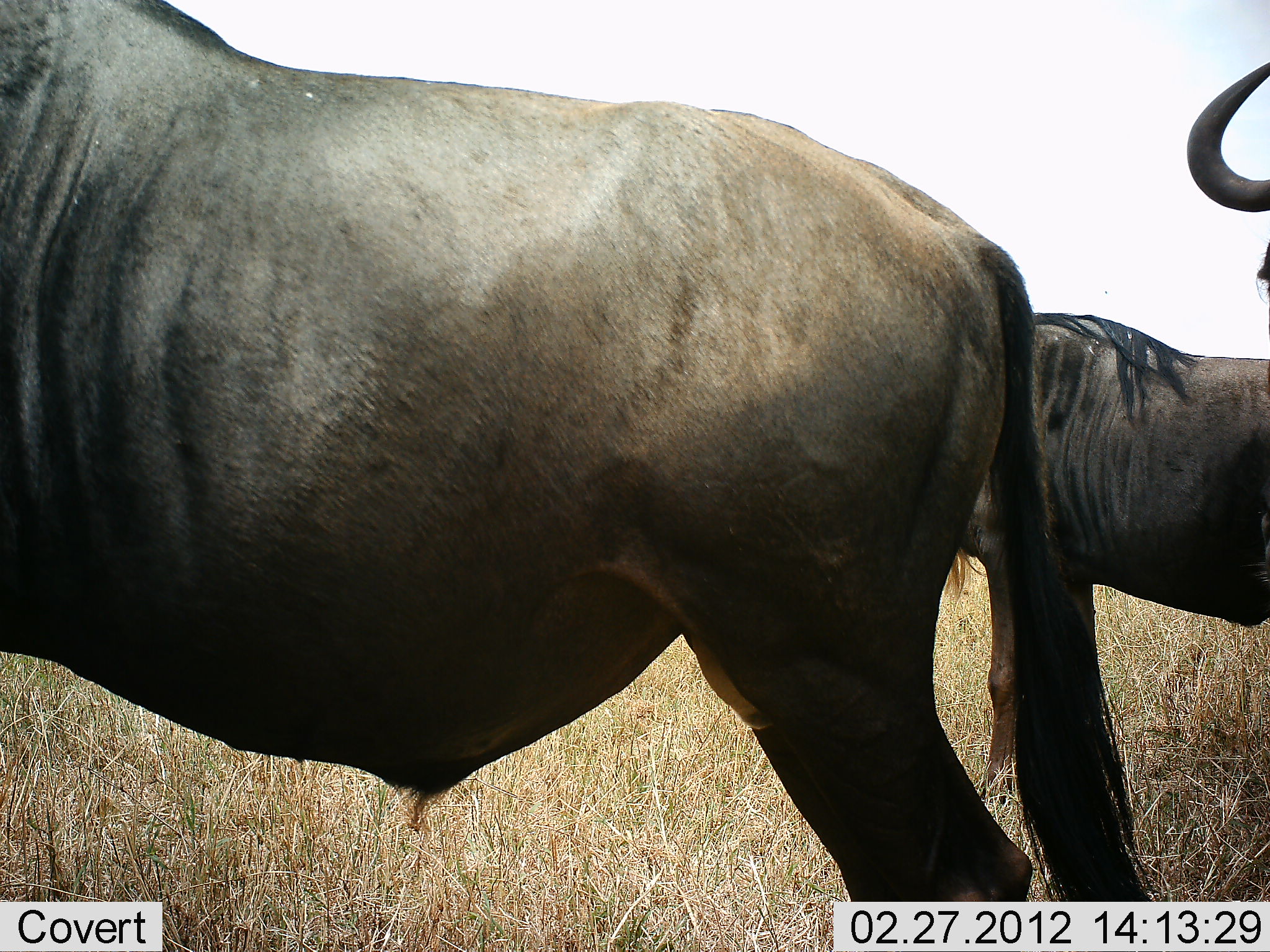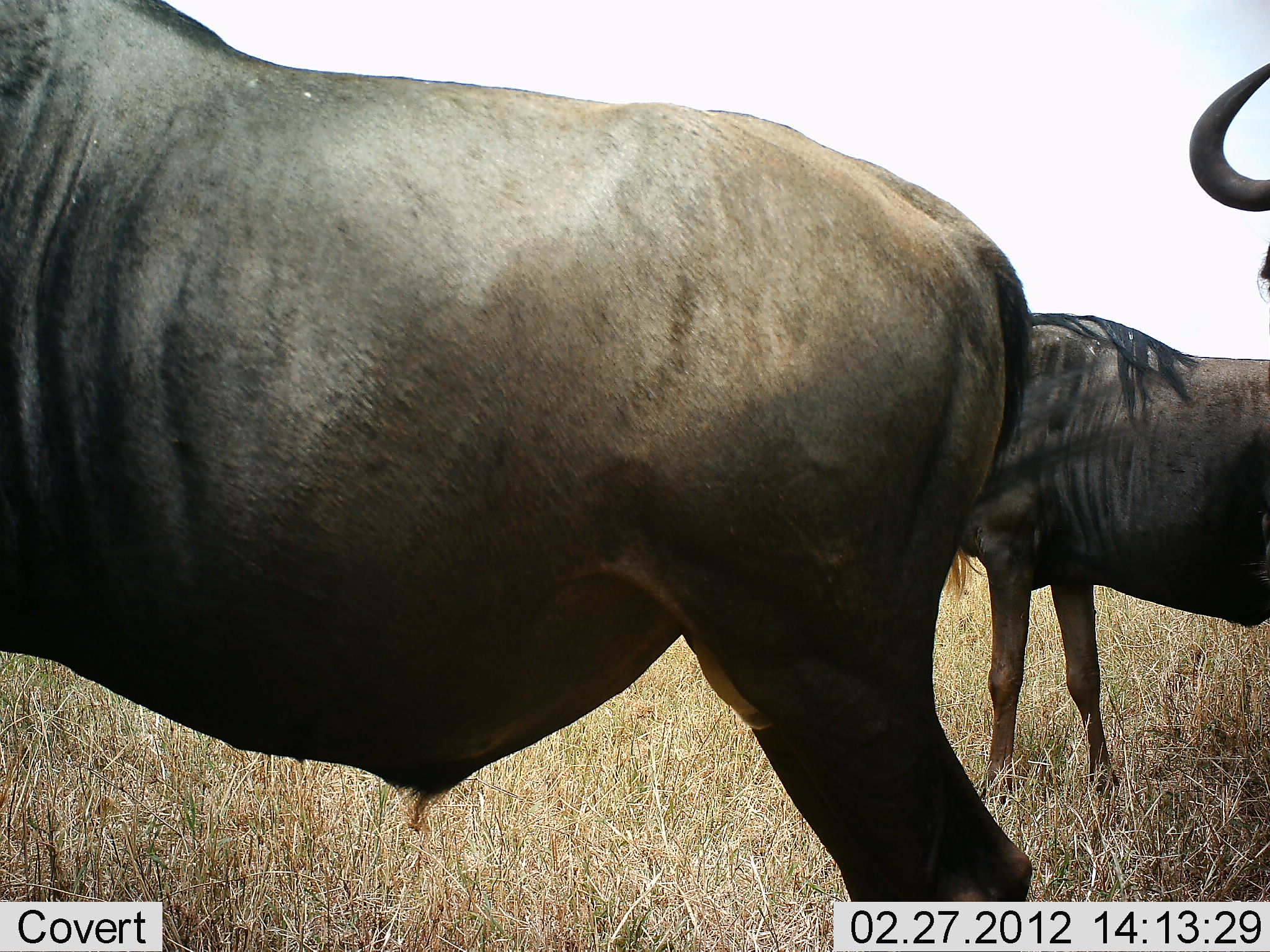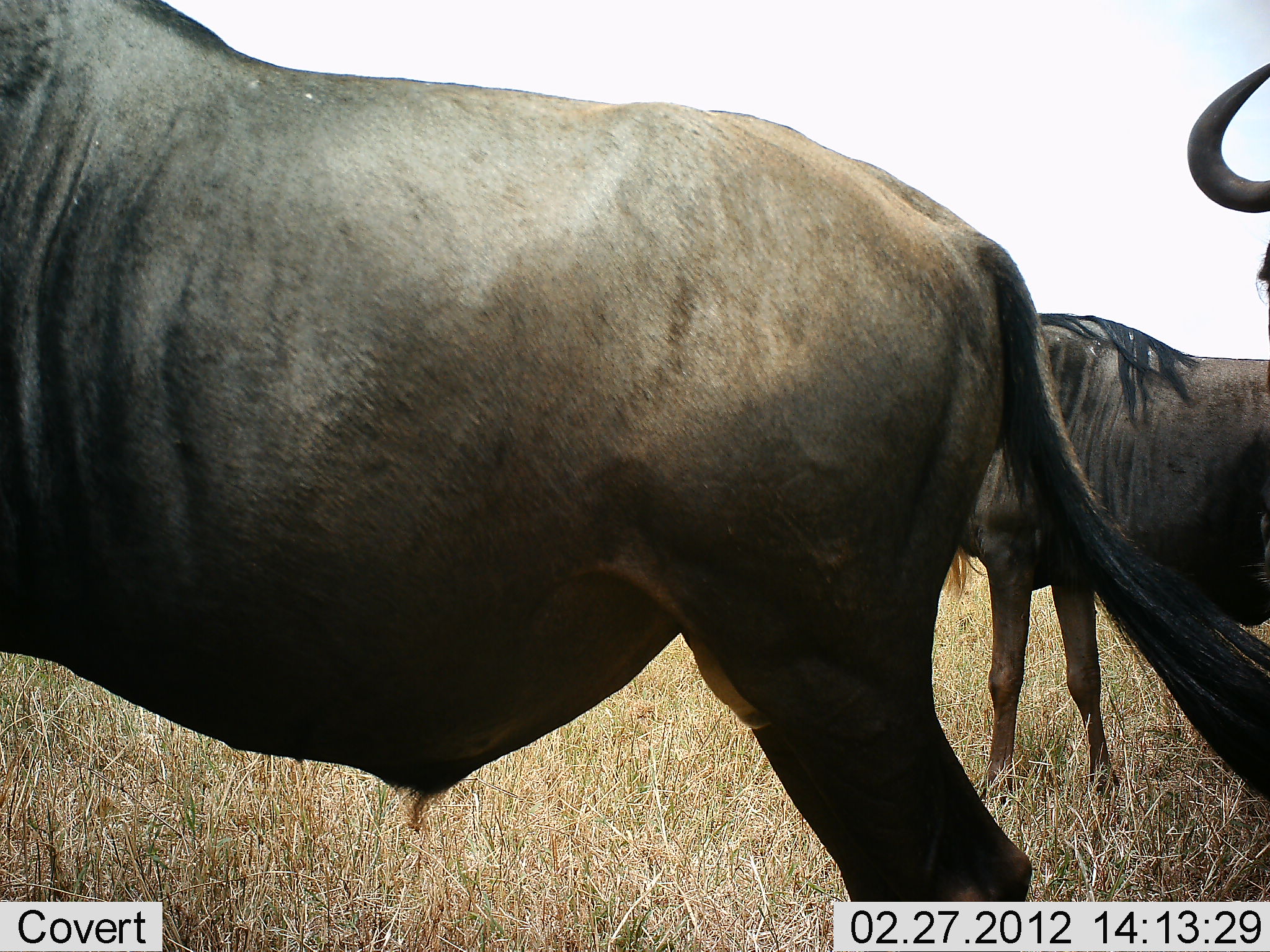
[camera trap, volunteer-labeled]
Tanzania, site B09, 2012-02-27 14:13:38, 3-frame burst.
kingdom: Animalia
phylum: Chordata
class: Mammalia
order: Artiodactyla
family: Bovidae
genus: Connochaetes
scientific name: Connochaetes taurinus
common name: blue wildebeest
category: wildebeest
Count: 3.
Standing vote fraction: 93%.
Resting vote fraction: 0%.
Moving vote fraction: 7%.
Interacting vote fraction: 0%.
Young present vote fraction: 0%.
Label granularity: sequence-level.